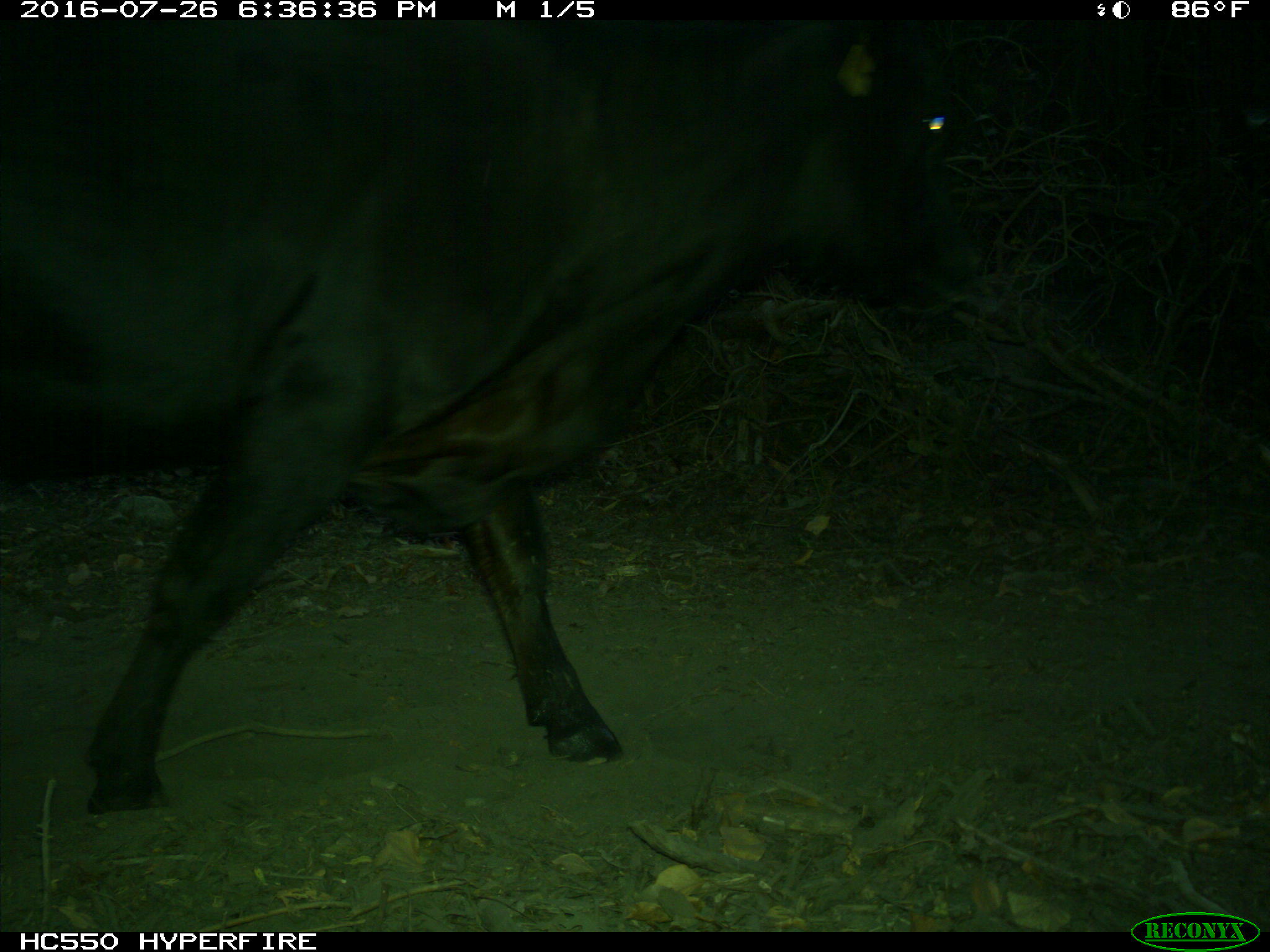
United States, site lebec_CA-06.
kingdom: Animalia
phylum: Chordata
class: Mammalia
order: Artiodactyla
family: Bovidae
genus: Bos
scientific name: Bos taurus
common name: domestic cow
Bos taurus (domestic cow).